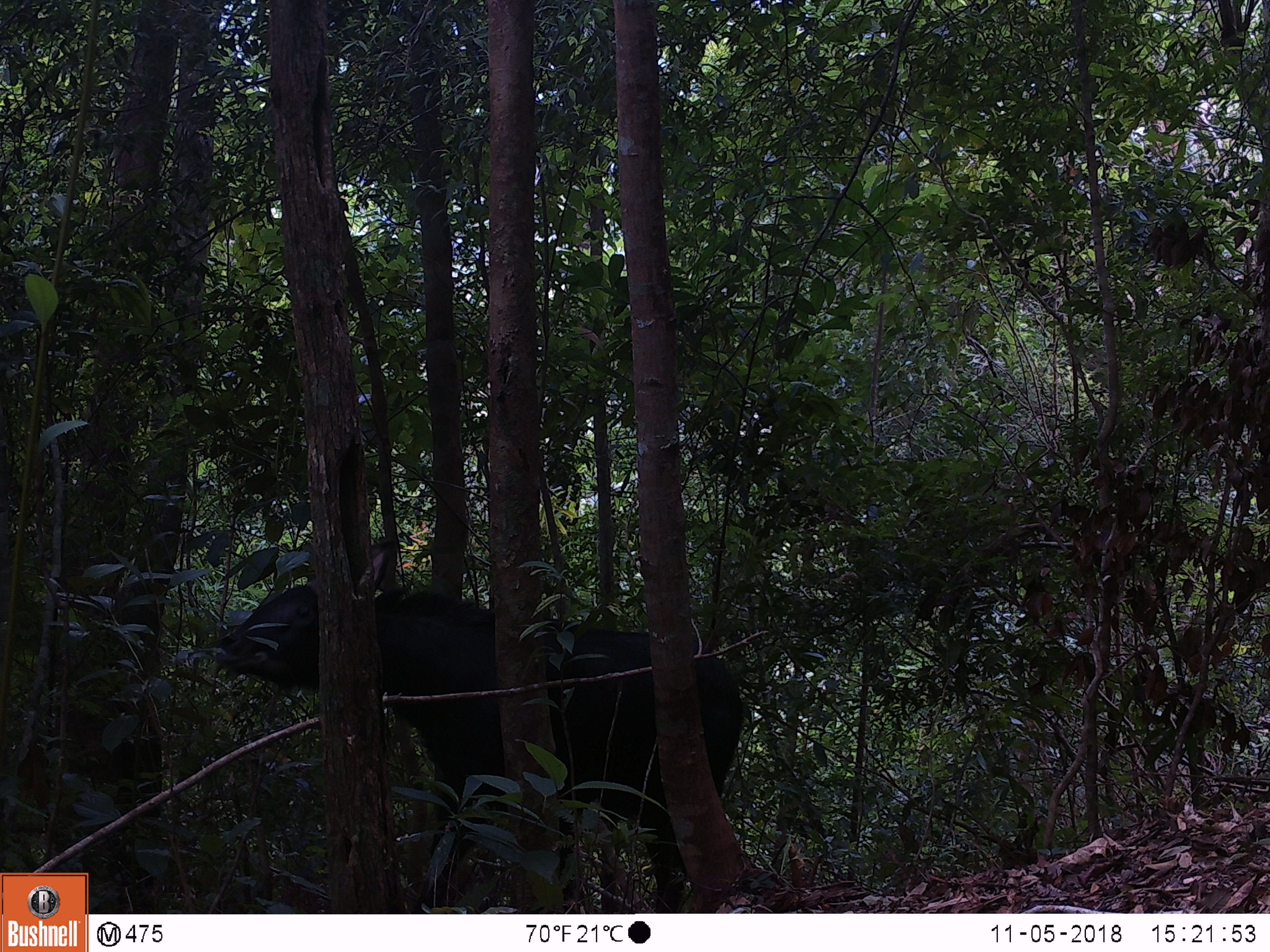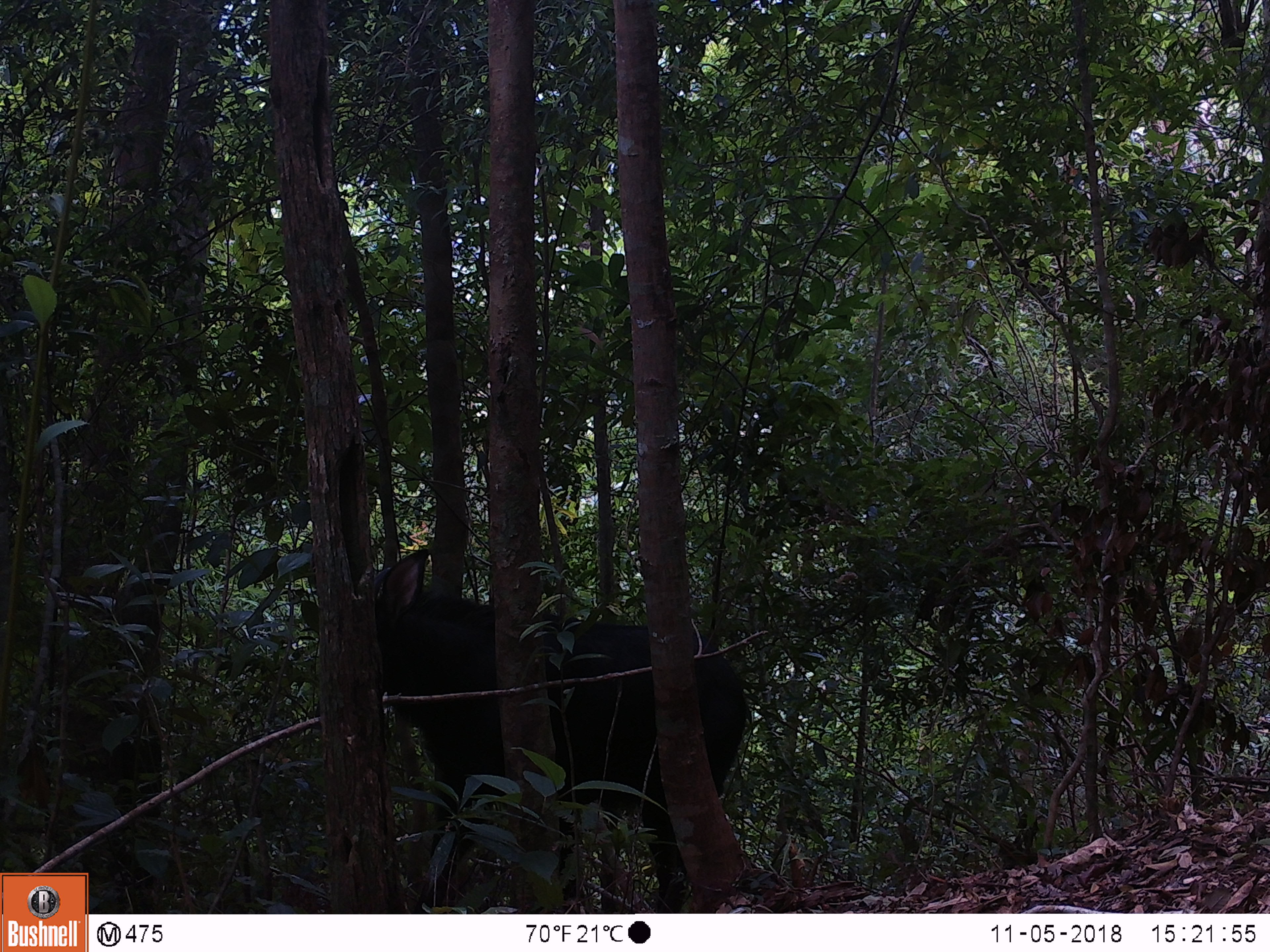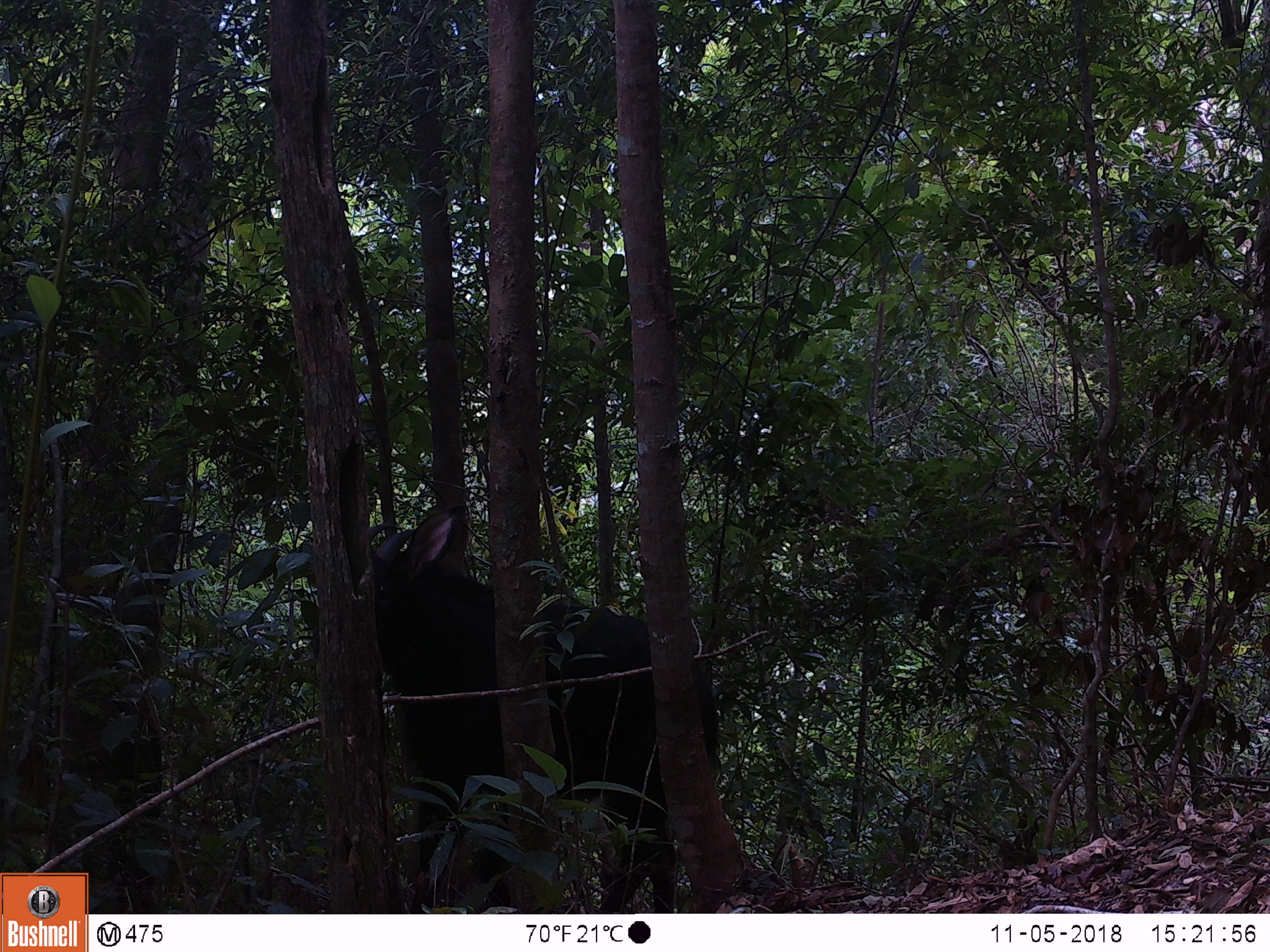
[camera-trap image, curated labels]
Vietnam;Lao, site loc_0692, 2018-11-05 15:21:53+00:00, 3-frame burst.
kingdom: Animalia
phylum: Chordata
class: Mammalia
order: Artiodactyla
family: Bovidae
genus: Capricornis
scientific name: Capricornis sumatraensis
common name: chinese serow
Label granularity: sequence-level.